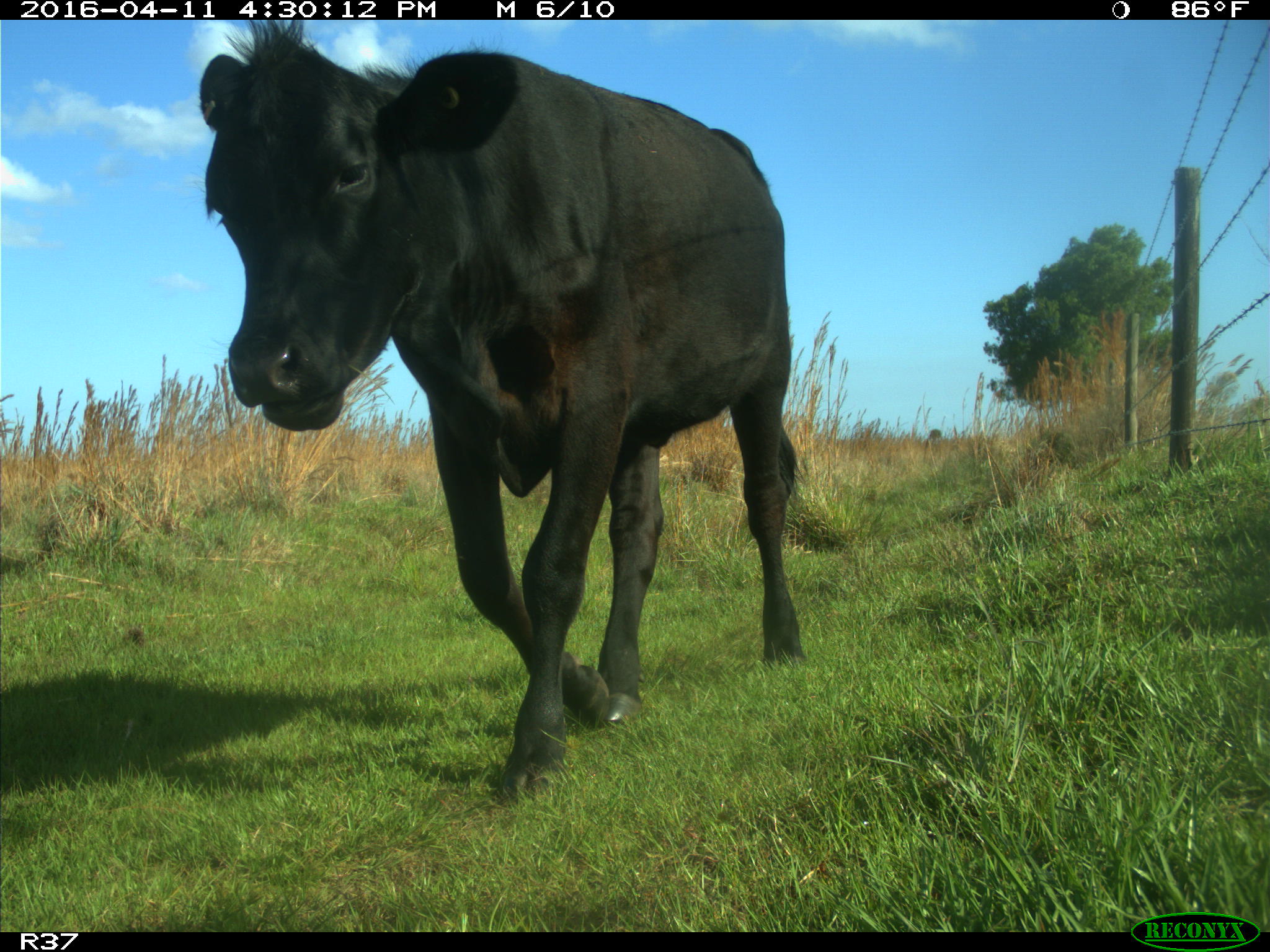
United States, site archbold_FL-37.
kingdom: Animalia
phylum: Chordata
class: Mammalia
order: Artiodactyla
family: Bovidae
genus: Bos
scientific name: Bos taurus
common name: domestic cow